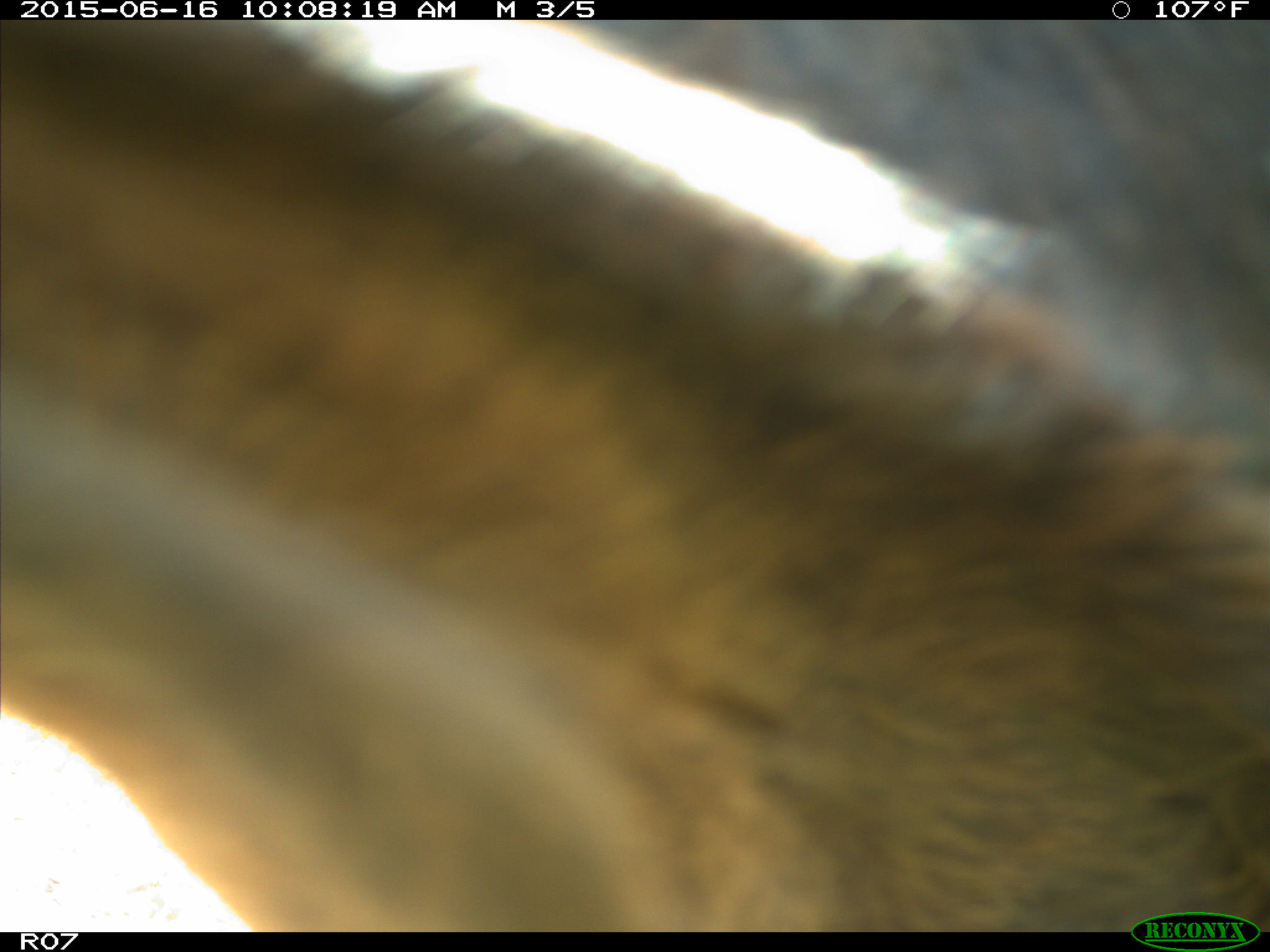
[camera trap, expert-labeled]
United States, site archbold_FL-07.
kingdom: Animalia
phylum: Chordata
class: Mammalia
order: Artiodactyla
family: Bovidae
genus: Bos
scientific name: Bos taurus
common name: domestic cow